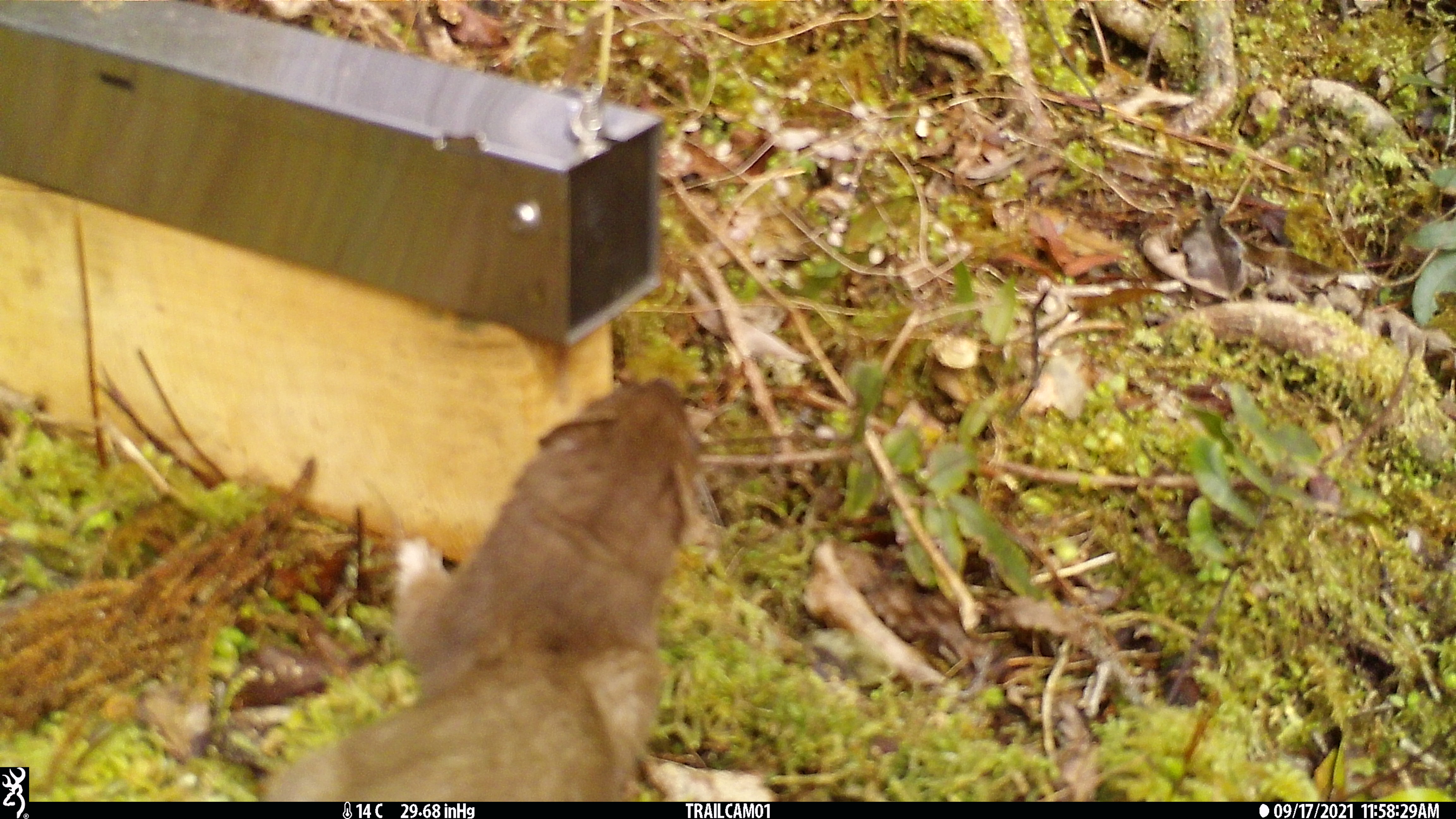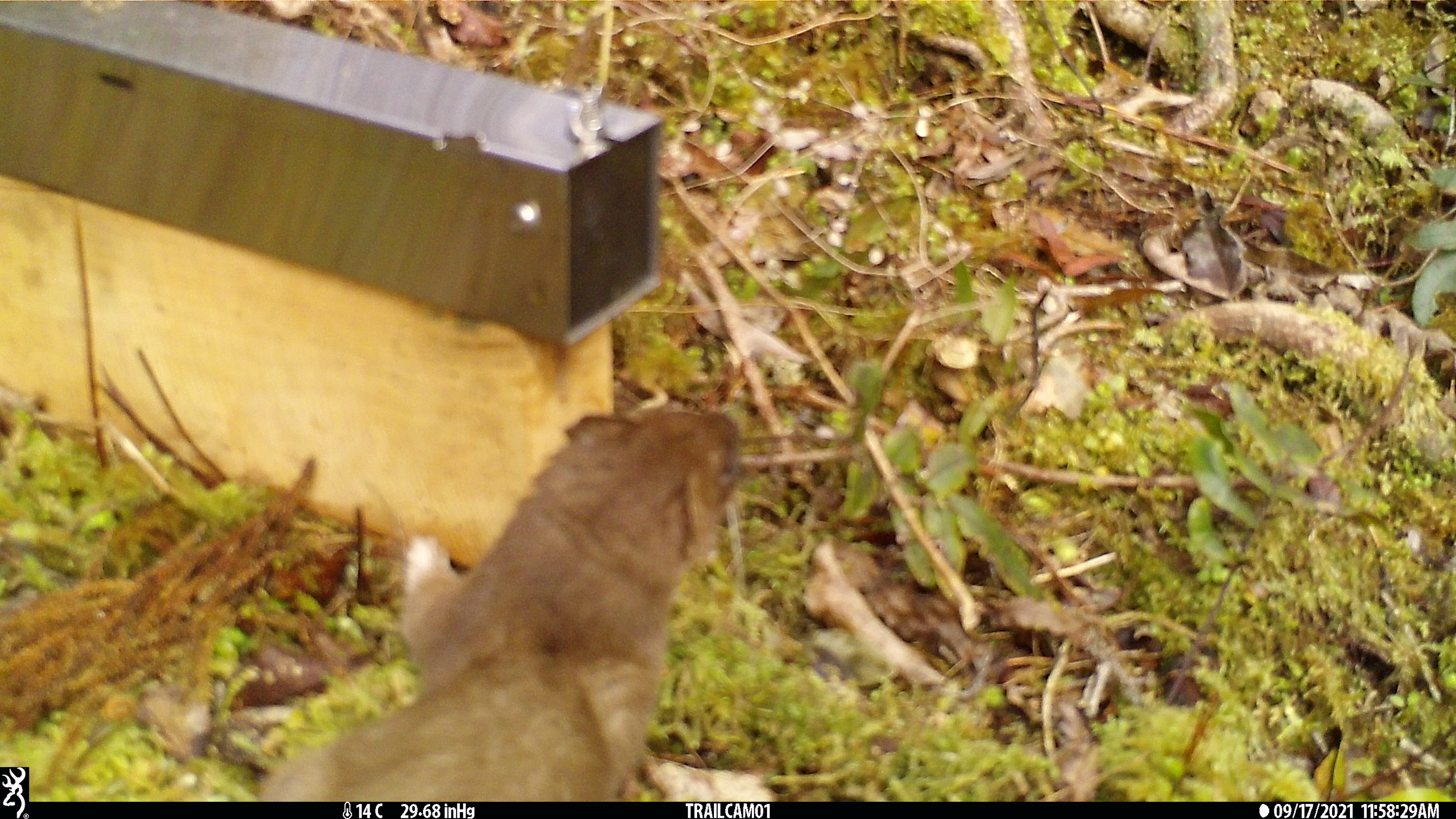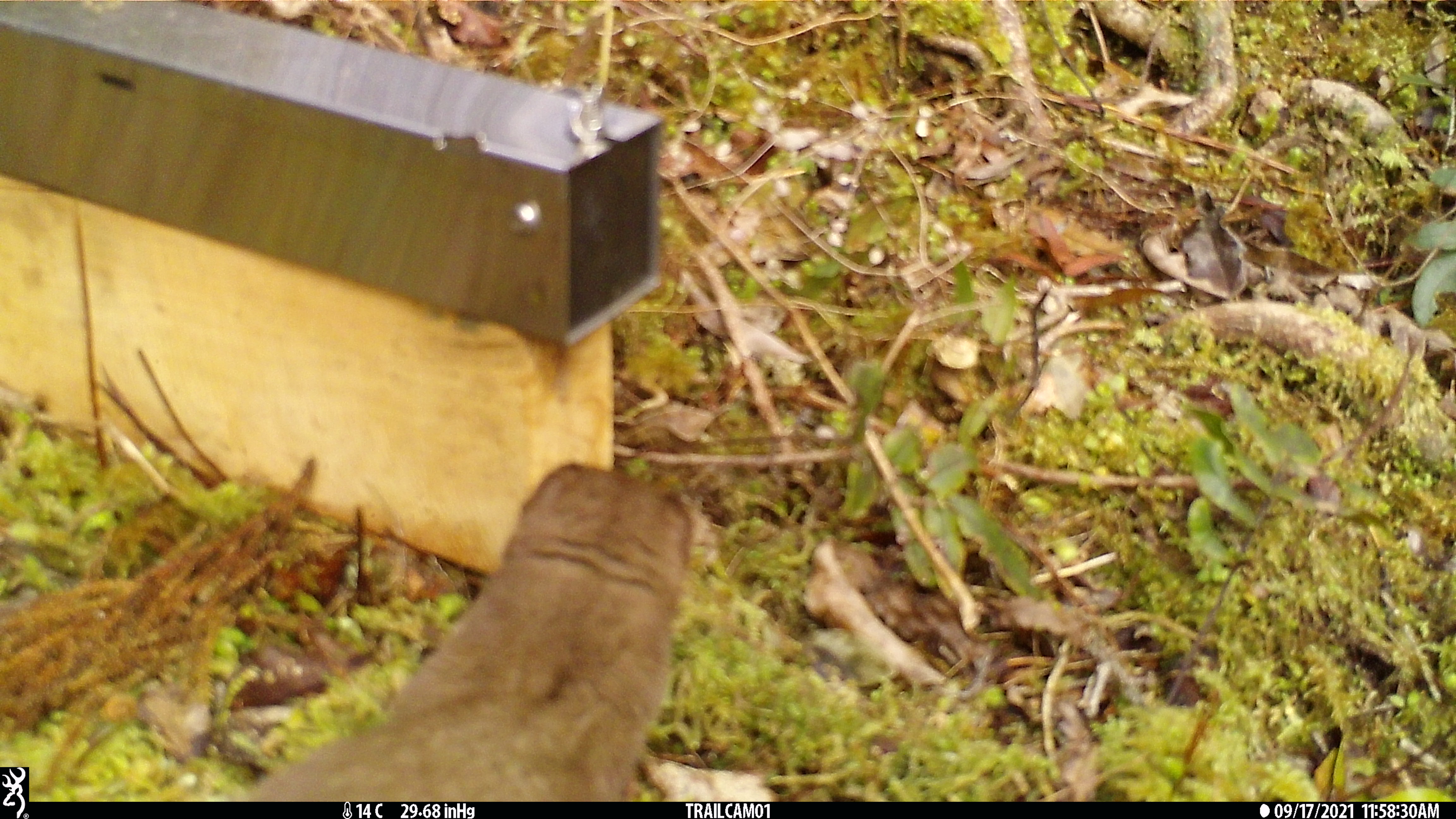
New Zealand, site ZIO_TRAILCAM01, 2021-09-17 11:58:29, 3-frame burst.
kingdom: Animalia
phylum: Chordata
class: Mammalia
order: Carnivora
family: Mustelidae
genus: Mustela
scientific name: Mustela erminea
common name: stoat